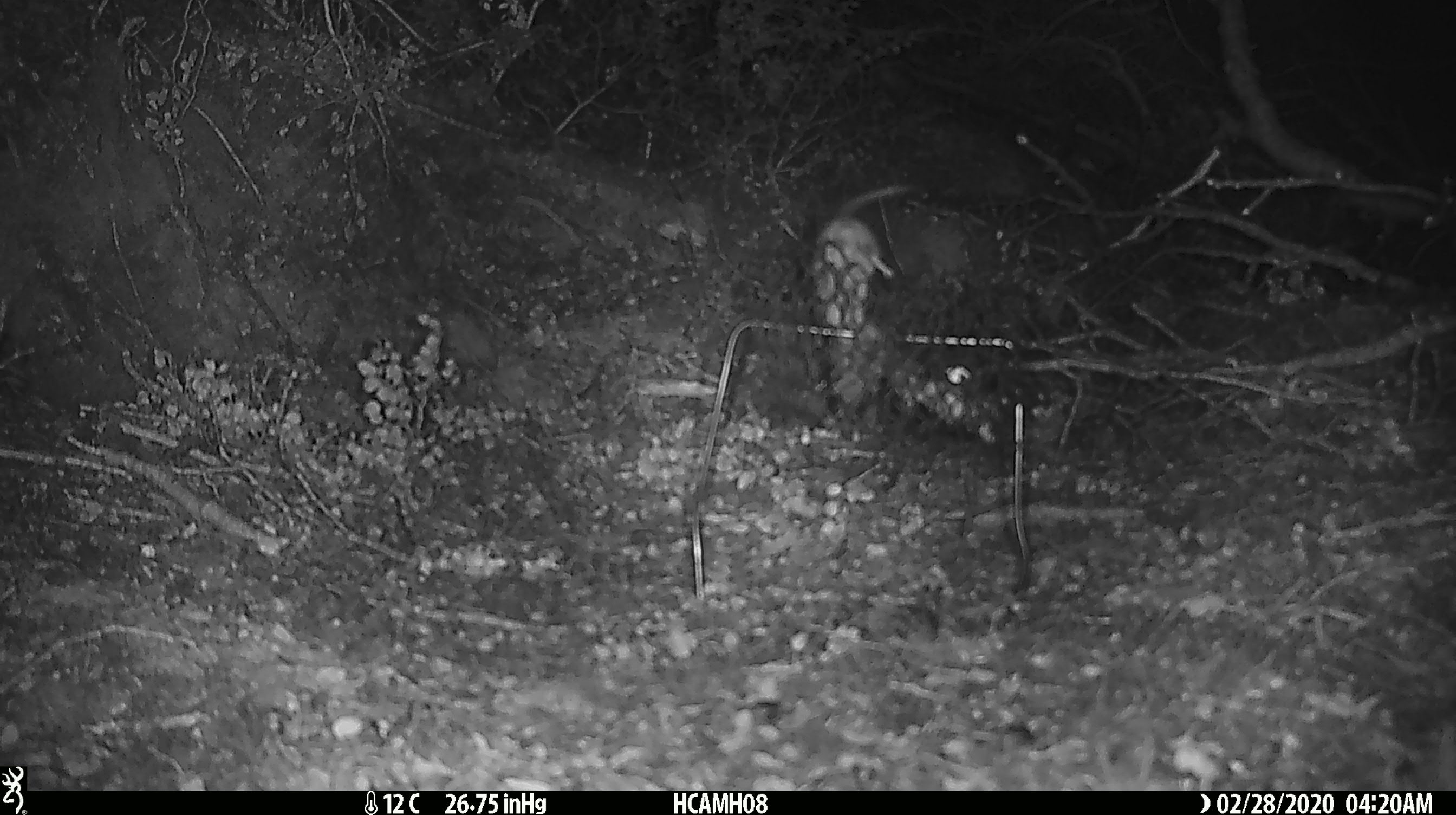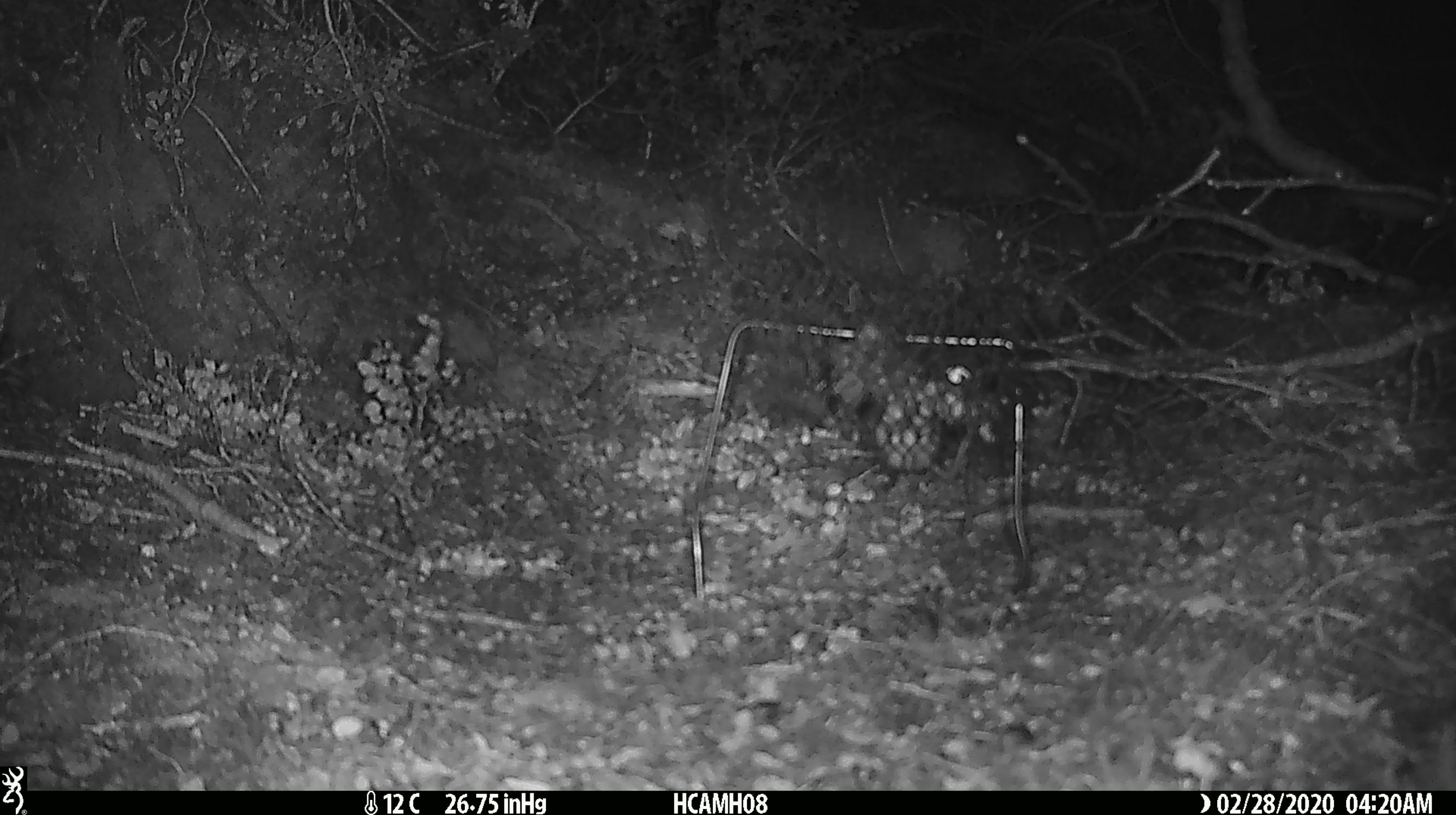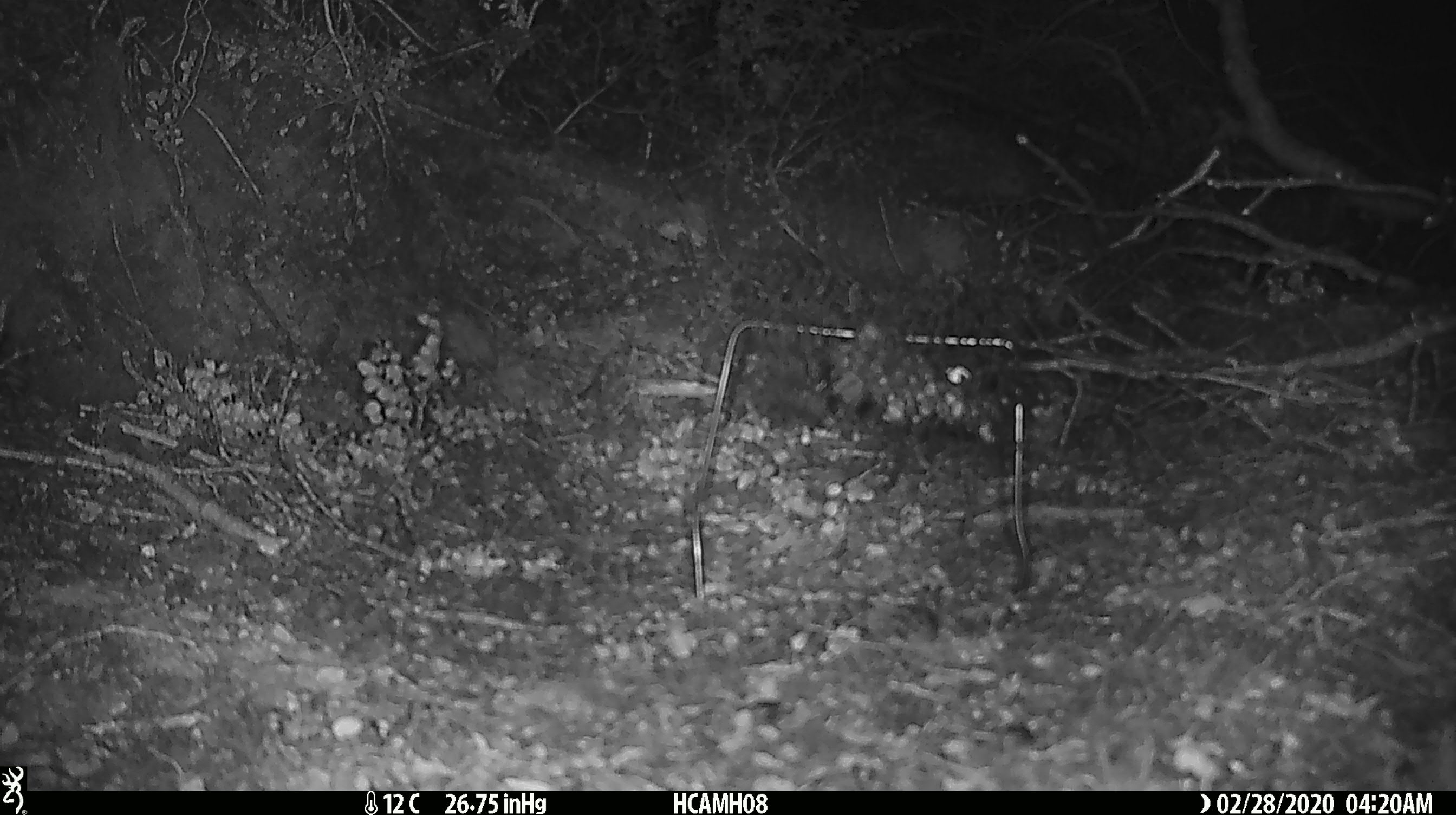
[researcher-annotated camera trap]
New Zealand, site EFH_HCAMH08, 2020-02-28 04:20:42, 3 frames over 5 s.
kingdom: Animalia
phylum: Chordata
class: Mammalia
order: Rodentia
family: Muridae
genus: Mus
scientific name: Mus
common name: mouse